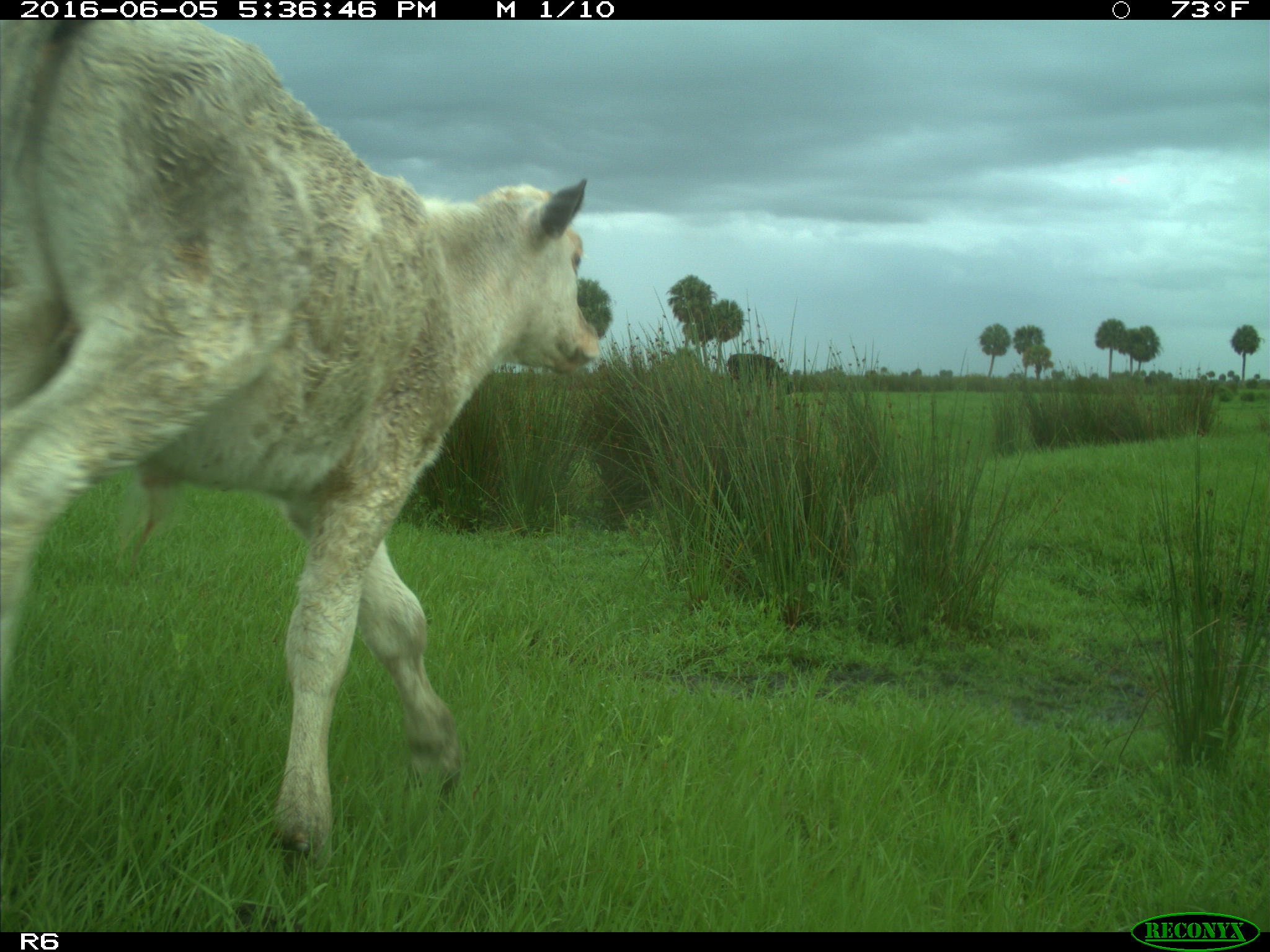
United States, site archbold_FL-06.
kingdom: Animalia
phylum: Chordata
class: Mammalia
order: Artiodactyla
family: Bovidae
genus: Bos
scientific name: Bos taurus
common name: domestic cow